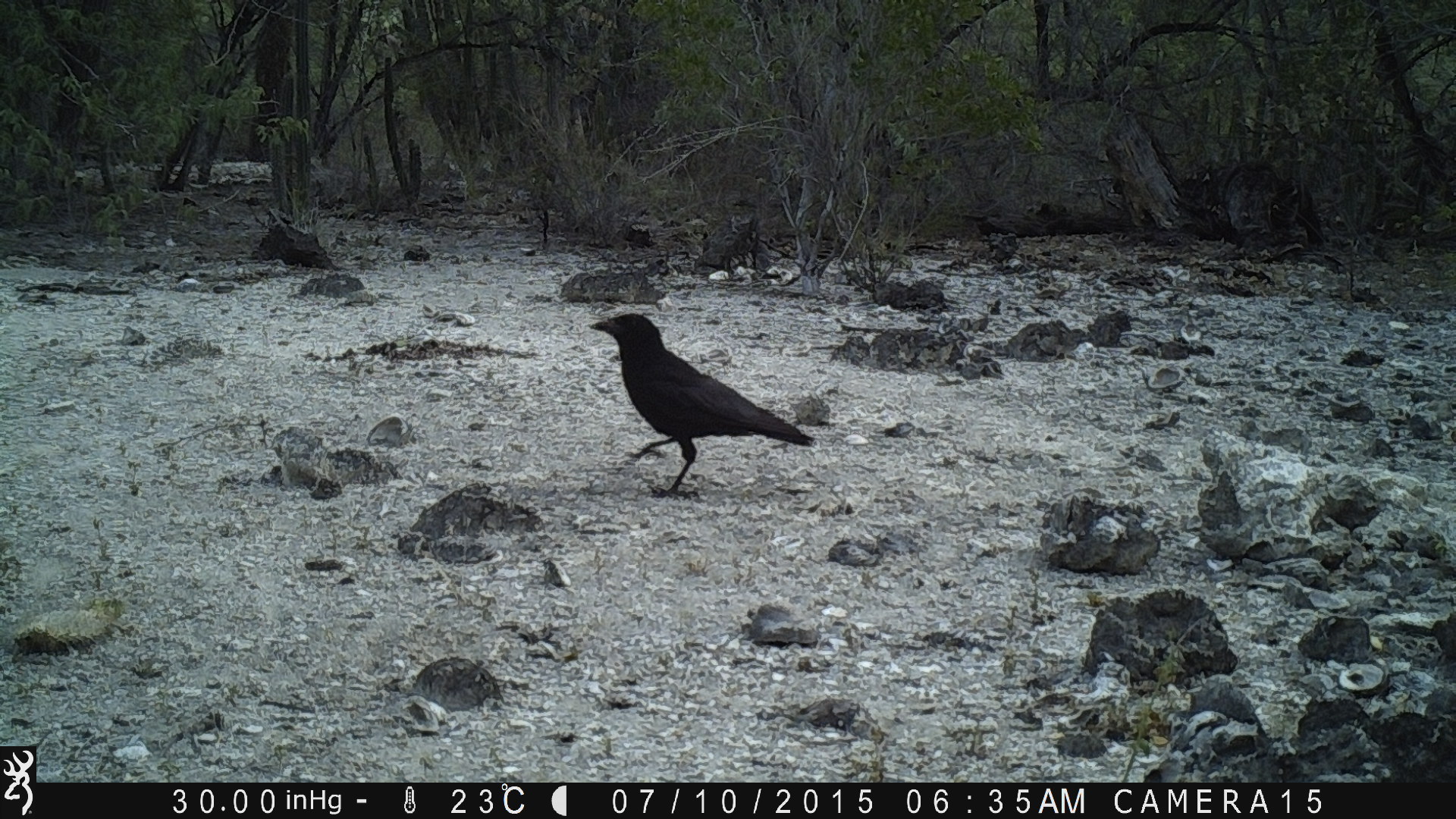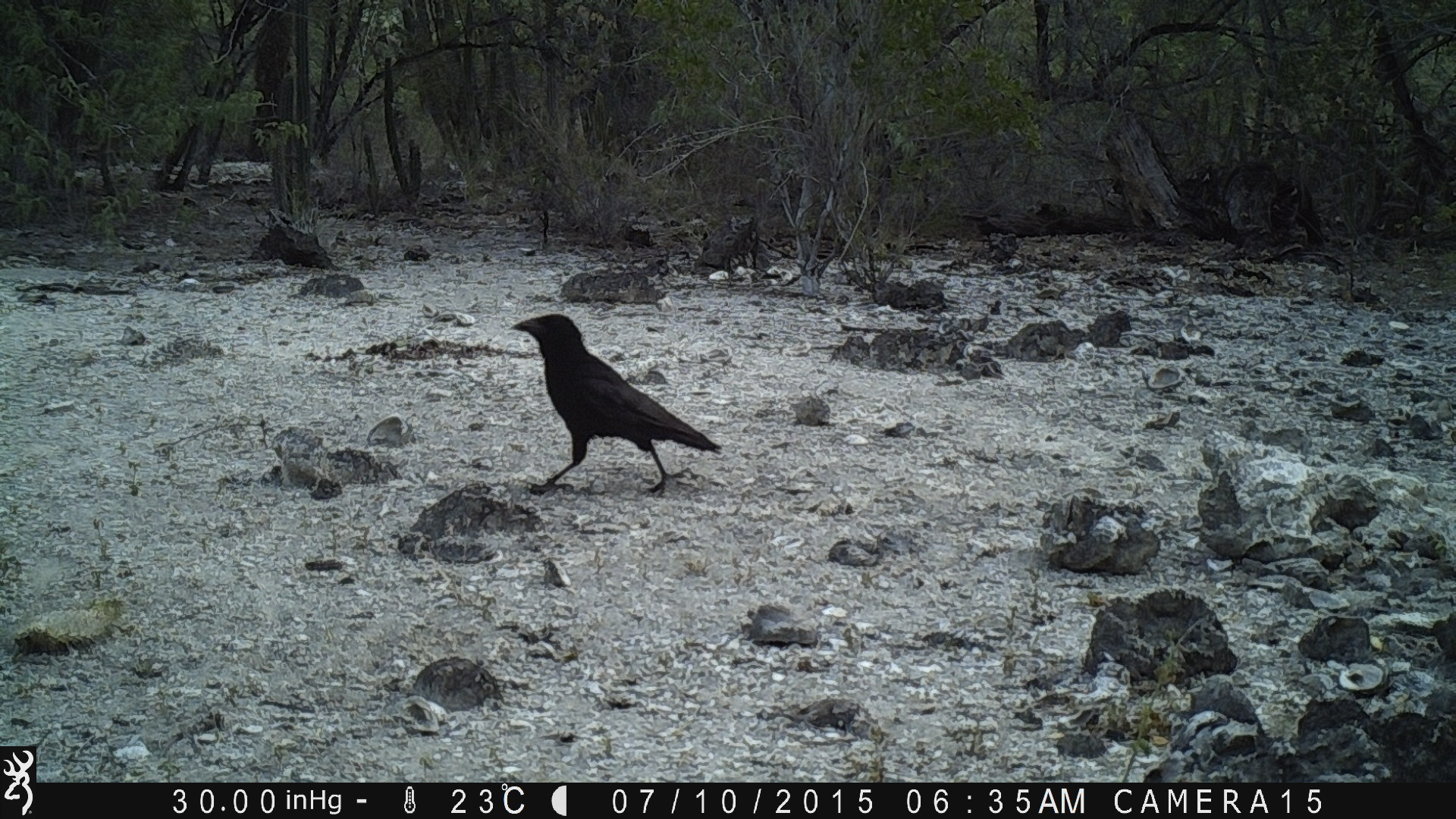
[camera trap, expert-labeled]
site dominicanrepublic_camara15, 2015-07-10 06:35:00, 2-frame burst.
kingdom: Animalia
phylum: Chordata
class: Aves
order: Passeriformes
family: Corvidae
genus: Corvus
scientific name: Corvus corax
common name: raven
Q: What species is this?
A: Raven (Corvus corax).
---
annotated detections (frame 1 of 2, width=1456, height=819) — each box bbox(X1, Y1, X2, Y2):
raven: bbox(585, 312, 814, 501)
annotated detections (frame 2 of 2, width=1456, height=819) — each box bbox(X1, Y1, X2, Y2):
raven: bbox(507, 312, 720, 498)